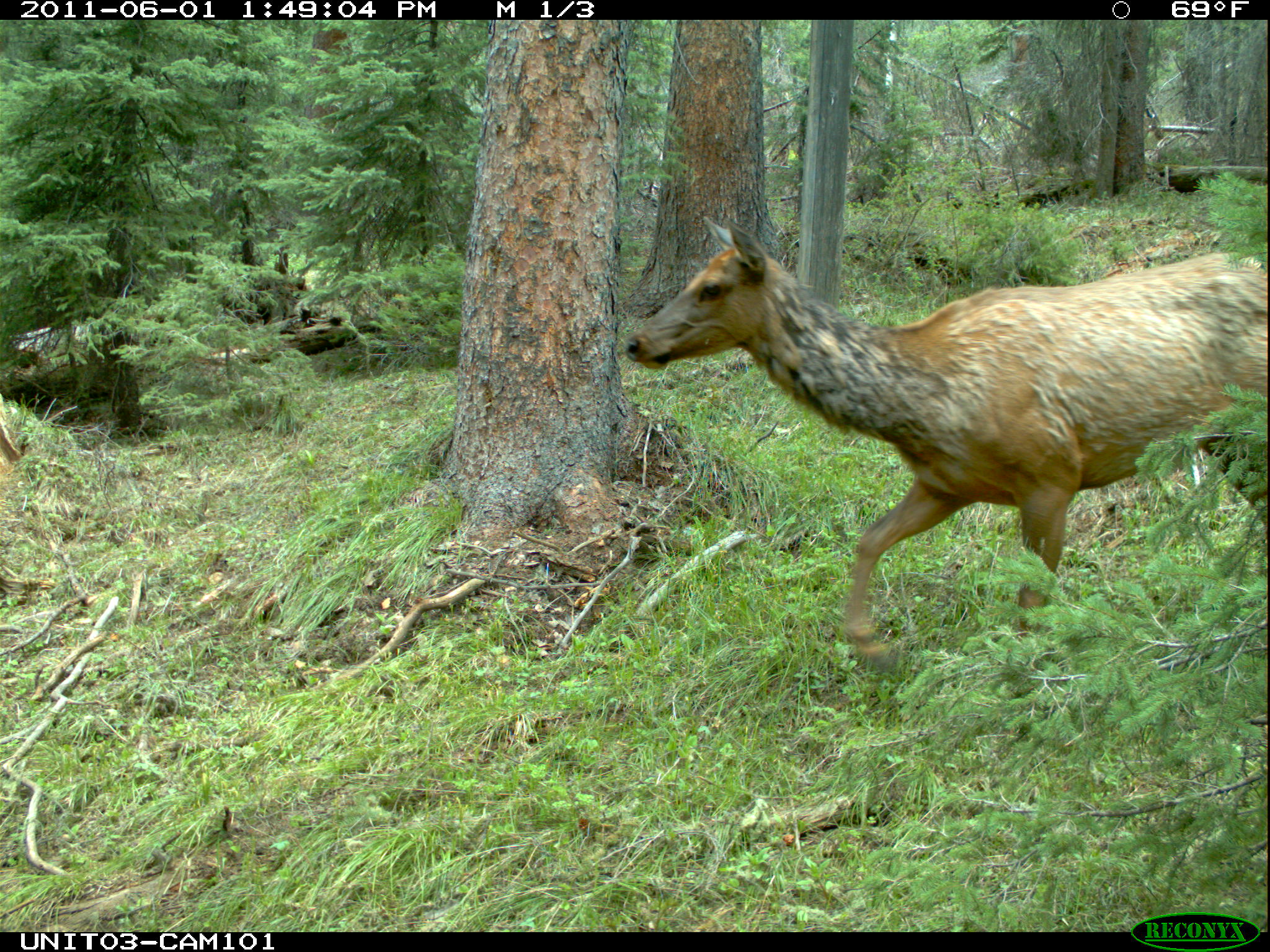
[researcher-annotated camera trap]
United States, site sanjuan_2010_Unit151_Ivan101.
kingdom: Animalia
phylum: Chordata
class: Mammalia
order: Artiodactyla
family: Cervidae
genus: Cervus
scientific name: Cervus elaphus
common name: red deer